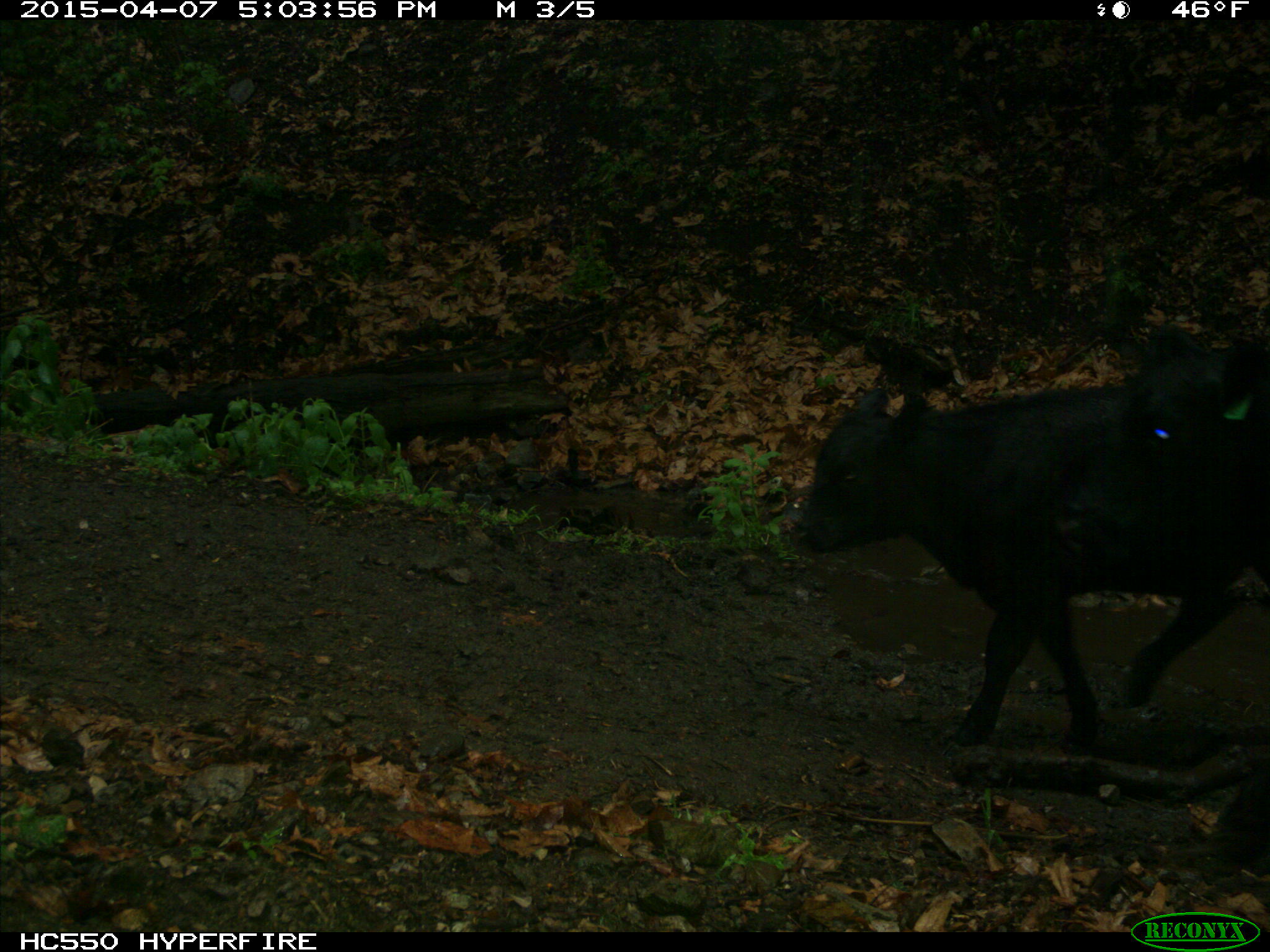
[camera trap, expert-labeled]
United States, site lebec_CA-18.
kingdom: Animalia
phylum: Chordata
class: Mammalia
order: Artiodactyla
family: Bovidae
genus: Bos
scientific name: Bos taurus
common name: domestic cow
Bos taurus (domestic cow).